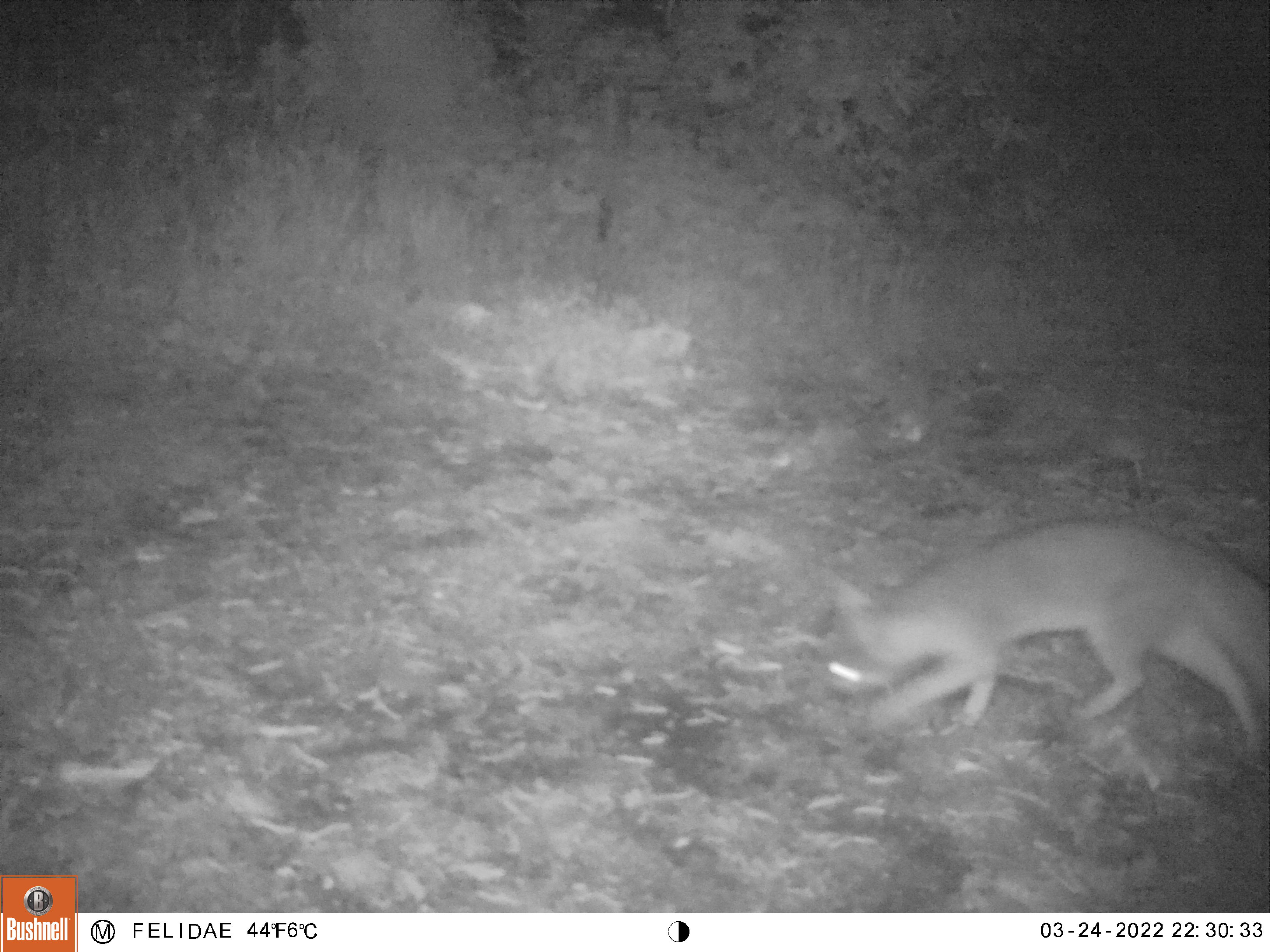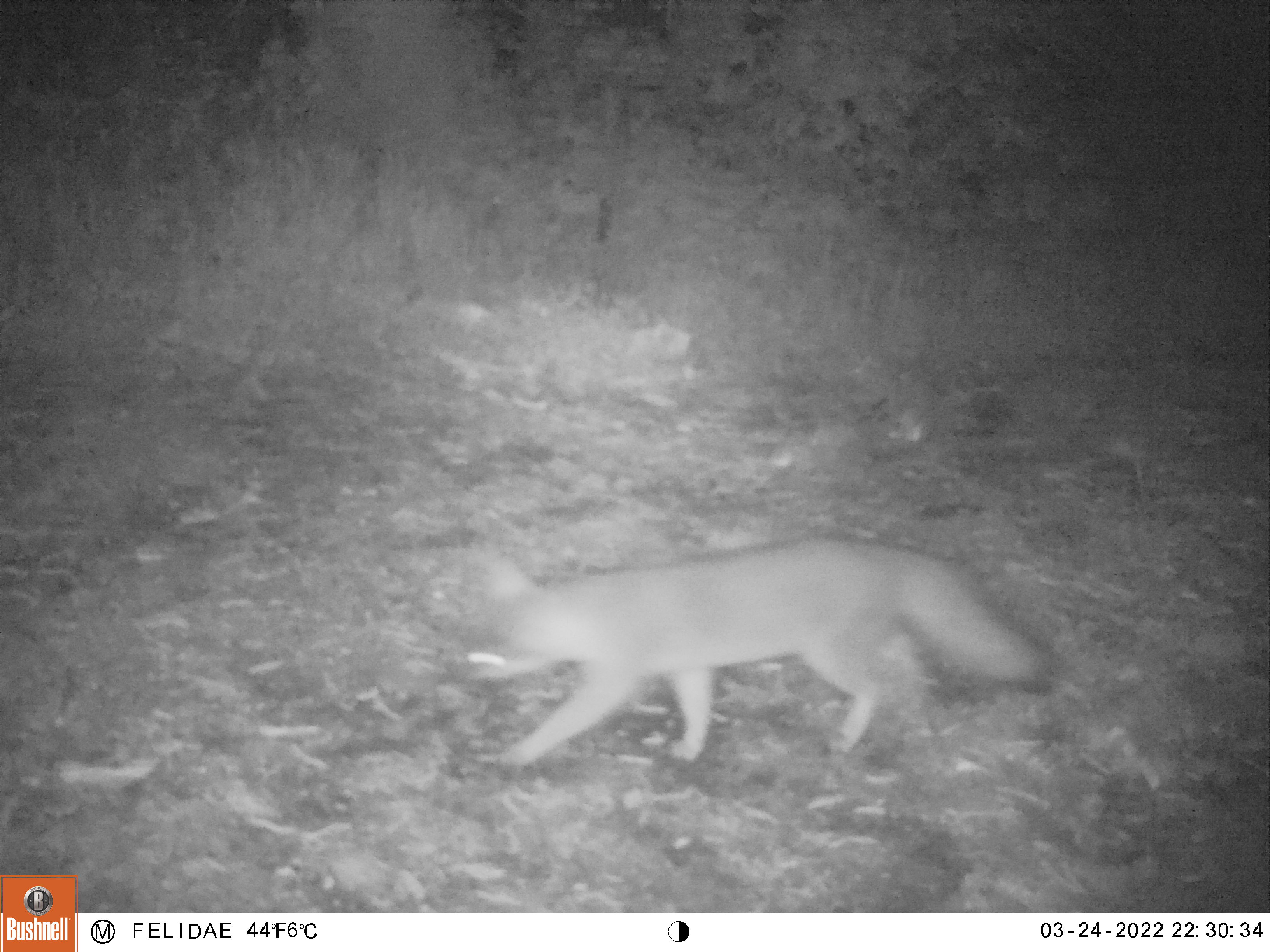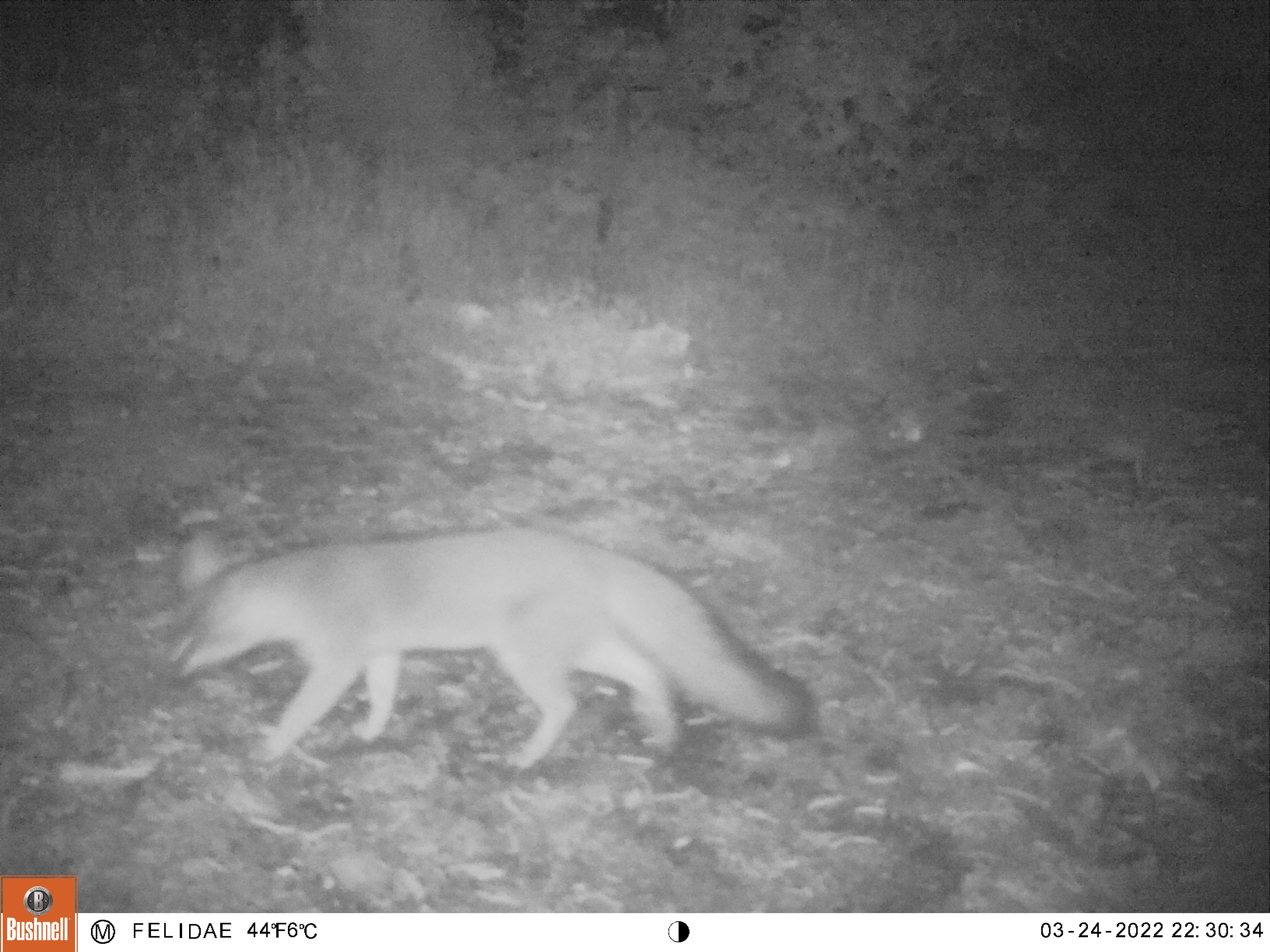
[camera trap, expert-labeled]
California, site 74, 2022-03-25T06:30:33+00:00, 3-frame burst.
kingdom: Animalia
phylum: Chordata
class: Mammalia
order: Carnivora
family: Canidae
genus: Urocyon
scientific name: Urocyon cinereoargenteus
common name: gray fox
Gray fox (Urocyon cinereoargenteus).